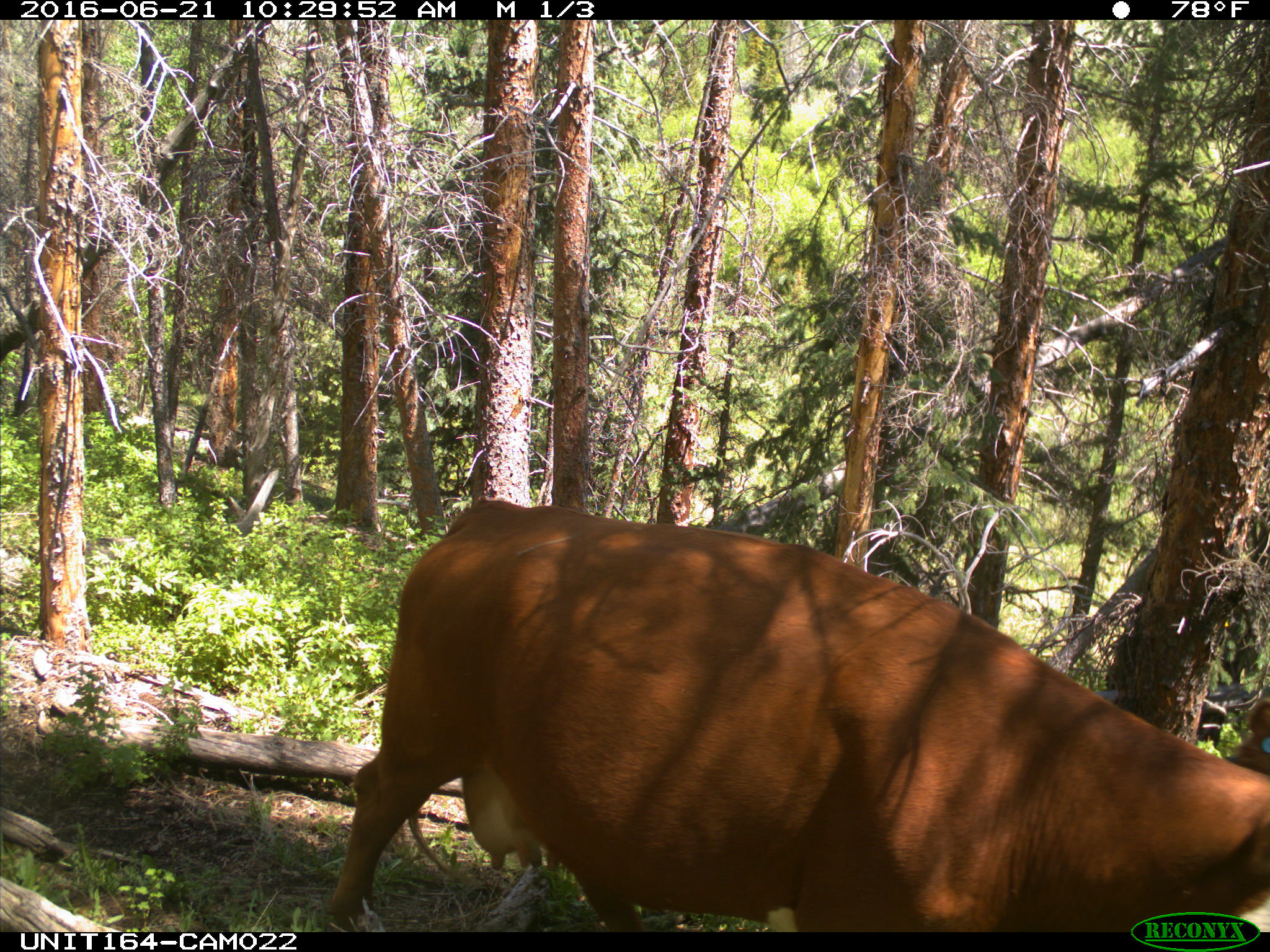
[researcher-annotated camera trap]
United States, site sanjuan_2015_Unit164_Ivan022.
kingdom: Animalia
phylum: Chordata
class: Mammalia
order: Artiodactyla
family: Bovidae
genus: Bos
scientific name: Bos taurus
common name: domestic cow